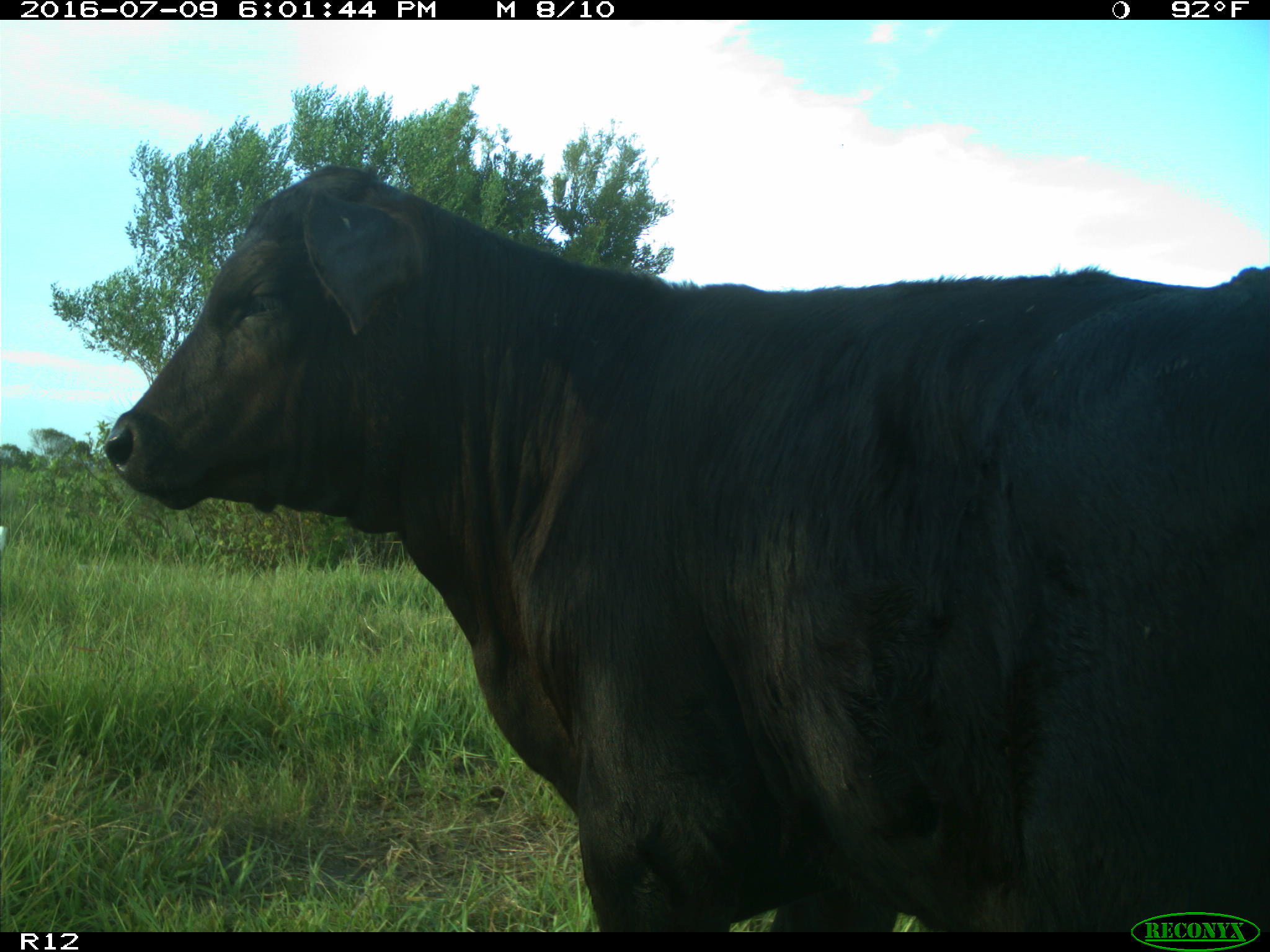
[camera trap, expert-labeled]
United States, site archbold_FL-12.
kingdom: Animalia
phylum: Chordata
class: Mammalia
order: Artiodactyla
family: Bovidae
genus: Bos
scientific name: Bos taurus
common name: domestic cow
Bos taurus (domestic cow).